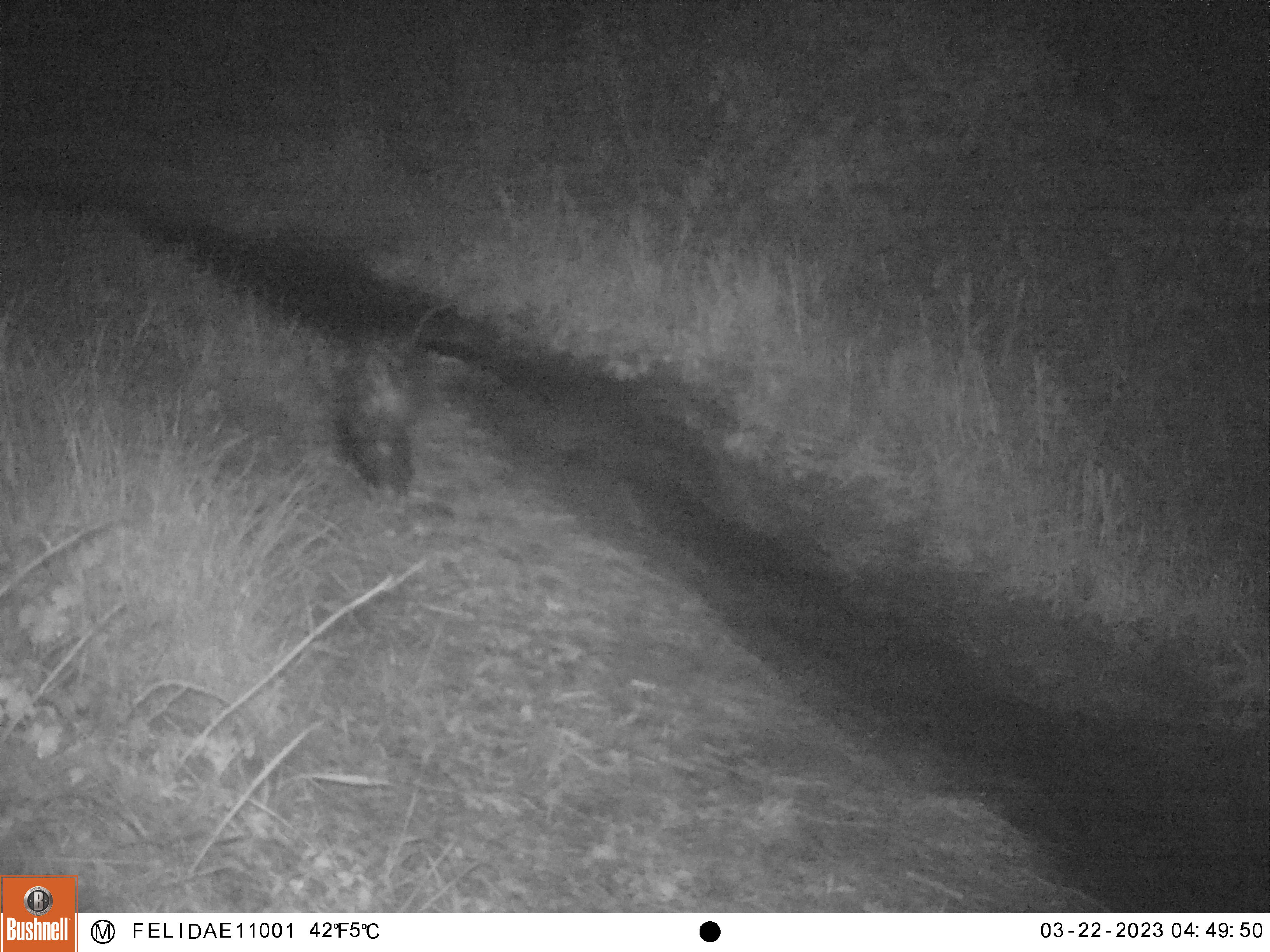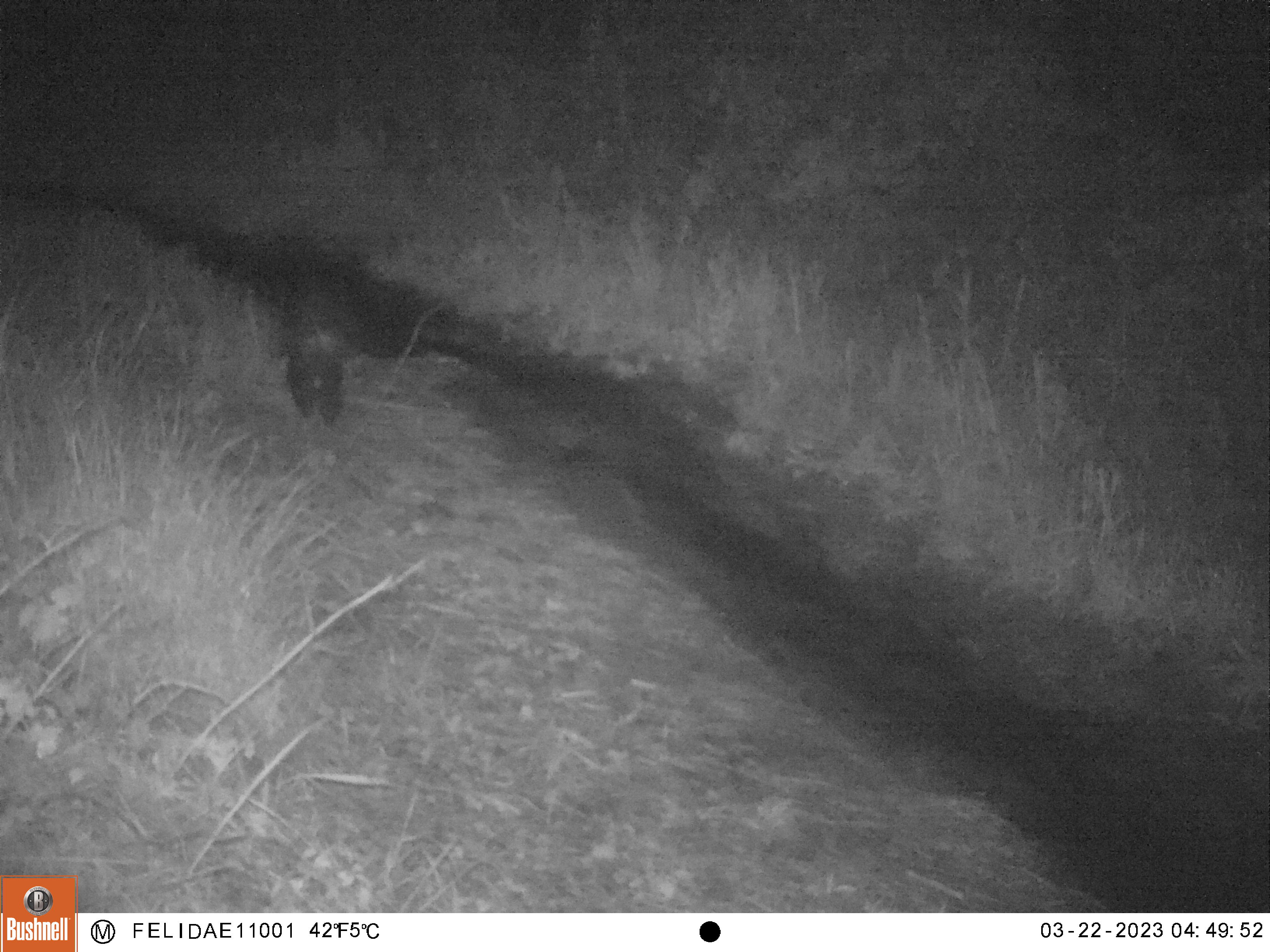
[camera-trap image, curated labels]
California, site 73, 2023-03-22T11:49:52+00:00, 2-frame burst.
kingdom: Animalia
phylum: Chordata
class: Mammalia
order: Carnivora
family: Mephitidae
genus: Mephitis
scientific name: Mephitis mephitis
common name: striped skunk